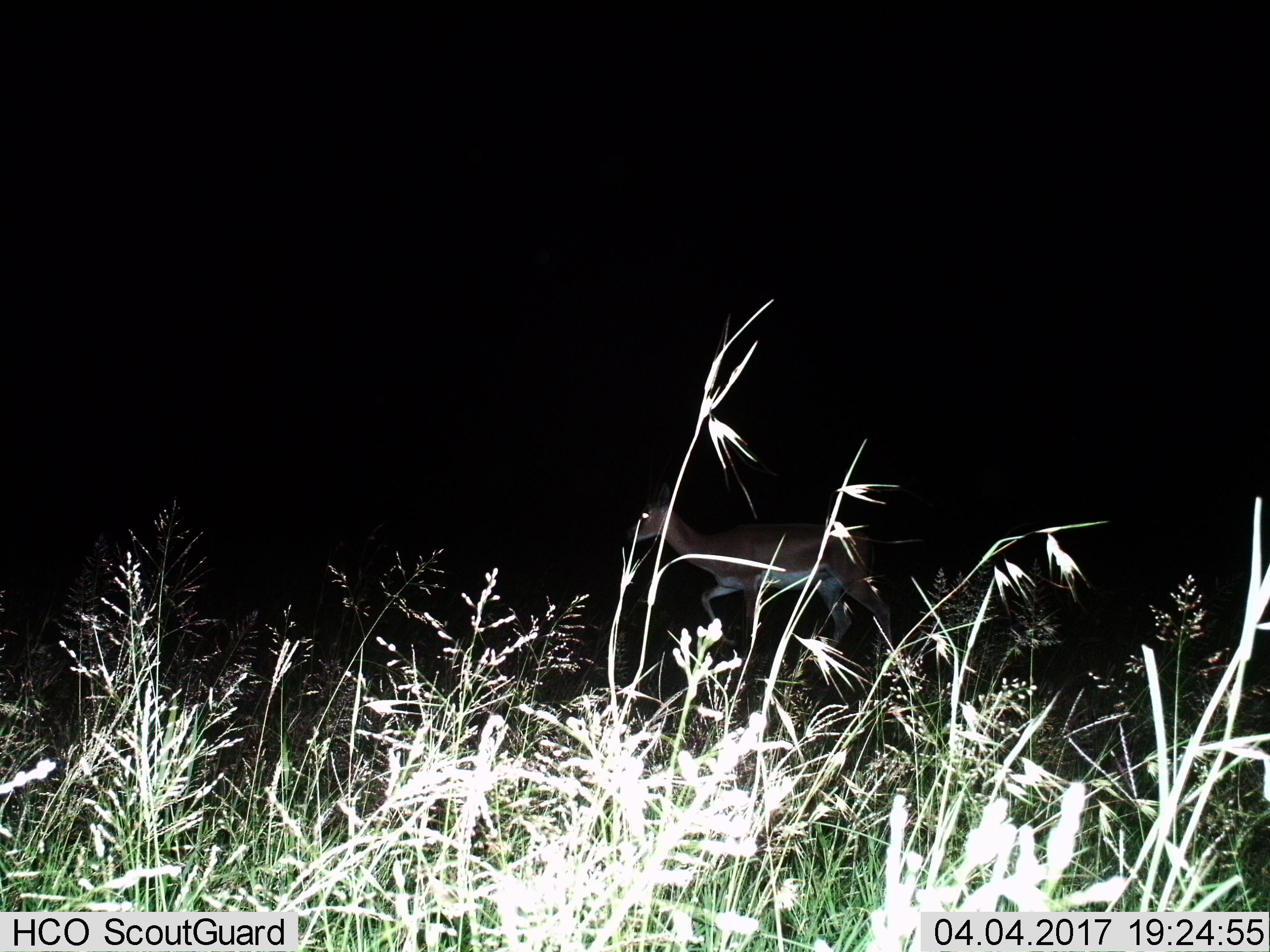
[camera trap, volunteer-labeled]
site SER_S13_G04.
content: unidentified animal